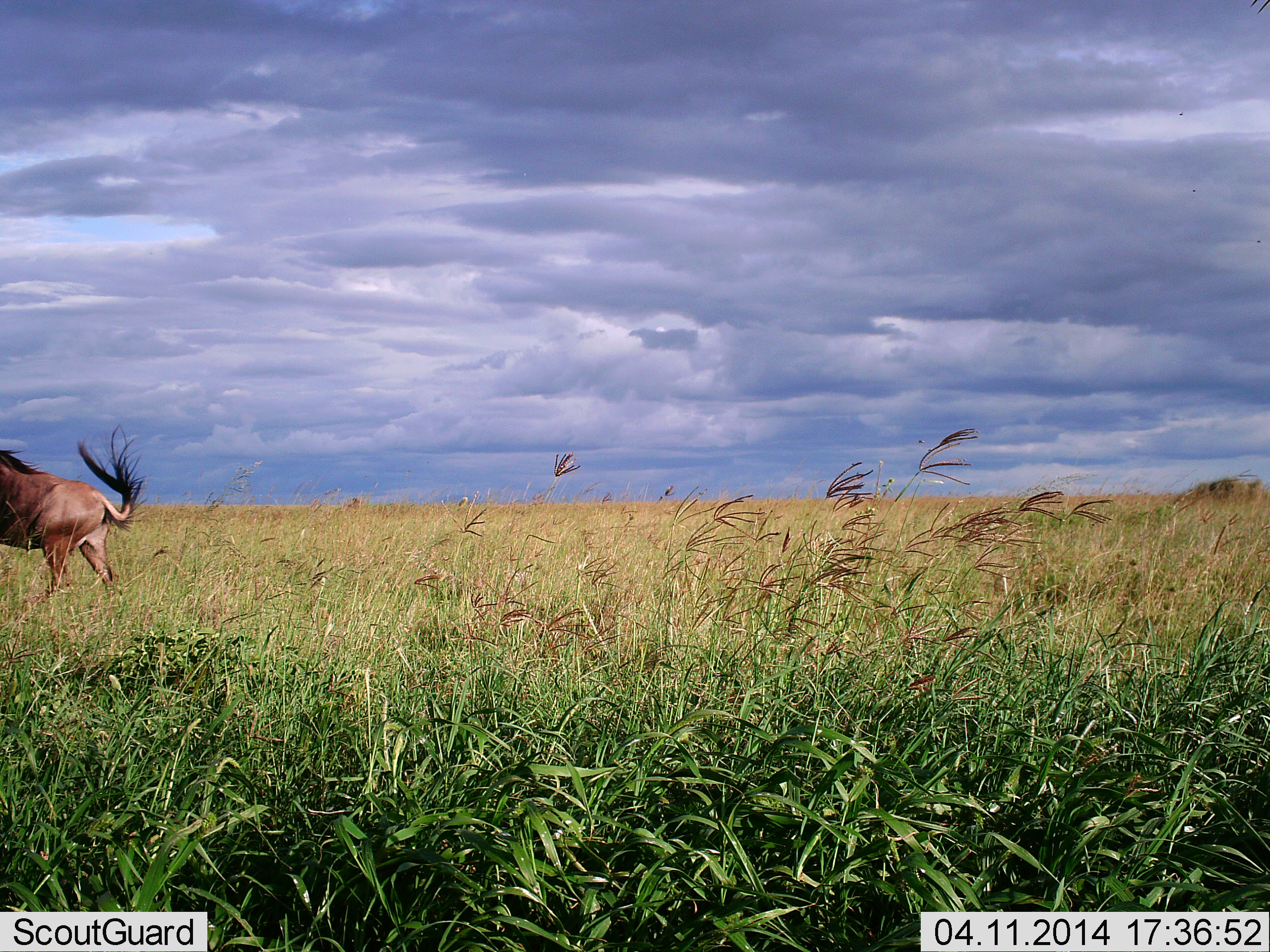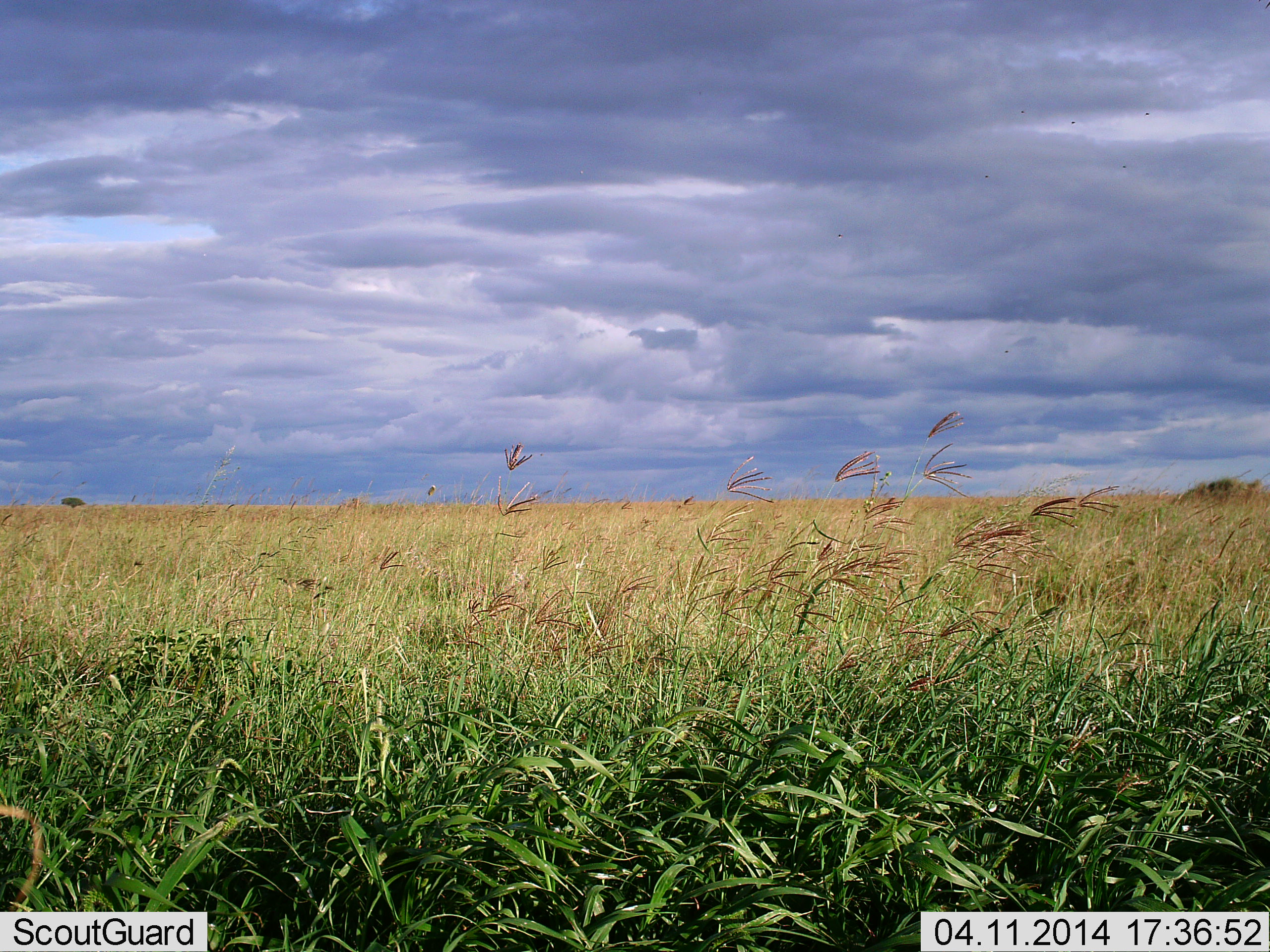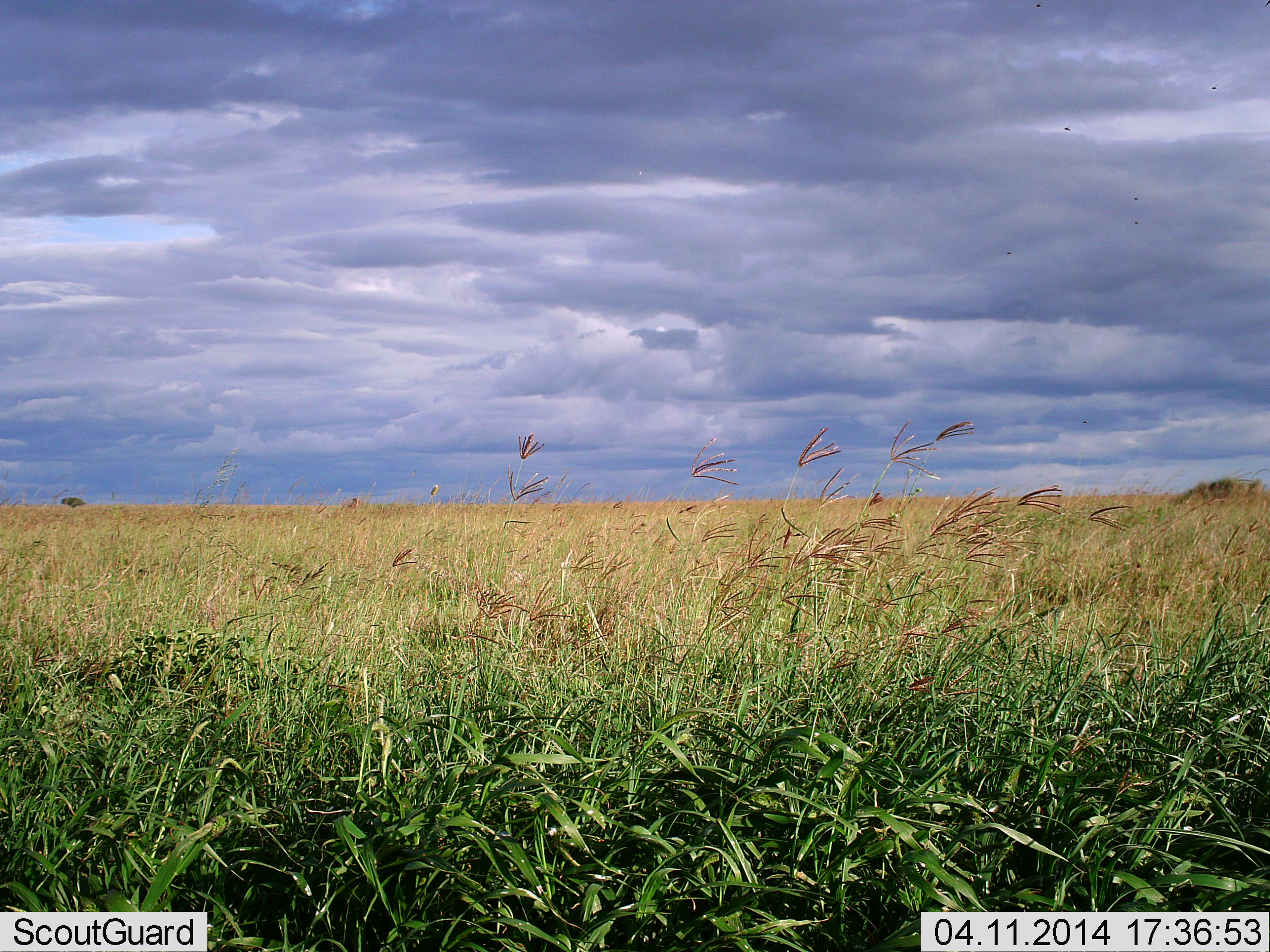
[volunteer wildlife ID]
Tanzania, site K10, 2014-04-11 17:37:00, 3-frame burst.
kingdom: Animalia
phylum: Chordata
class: Mammalia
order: Artiodactyla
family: Bovidae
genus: Connochaetes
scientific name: Connochaetes taurinus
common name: blue wildebeest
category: wildebeest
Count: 1.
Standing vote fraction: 0%.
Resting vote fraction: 0%.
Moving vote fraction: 100%.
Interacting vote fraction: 0%.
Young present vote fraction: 0%.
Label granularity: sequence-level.